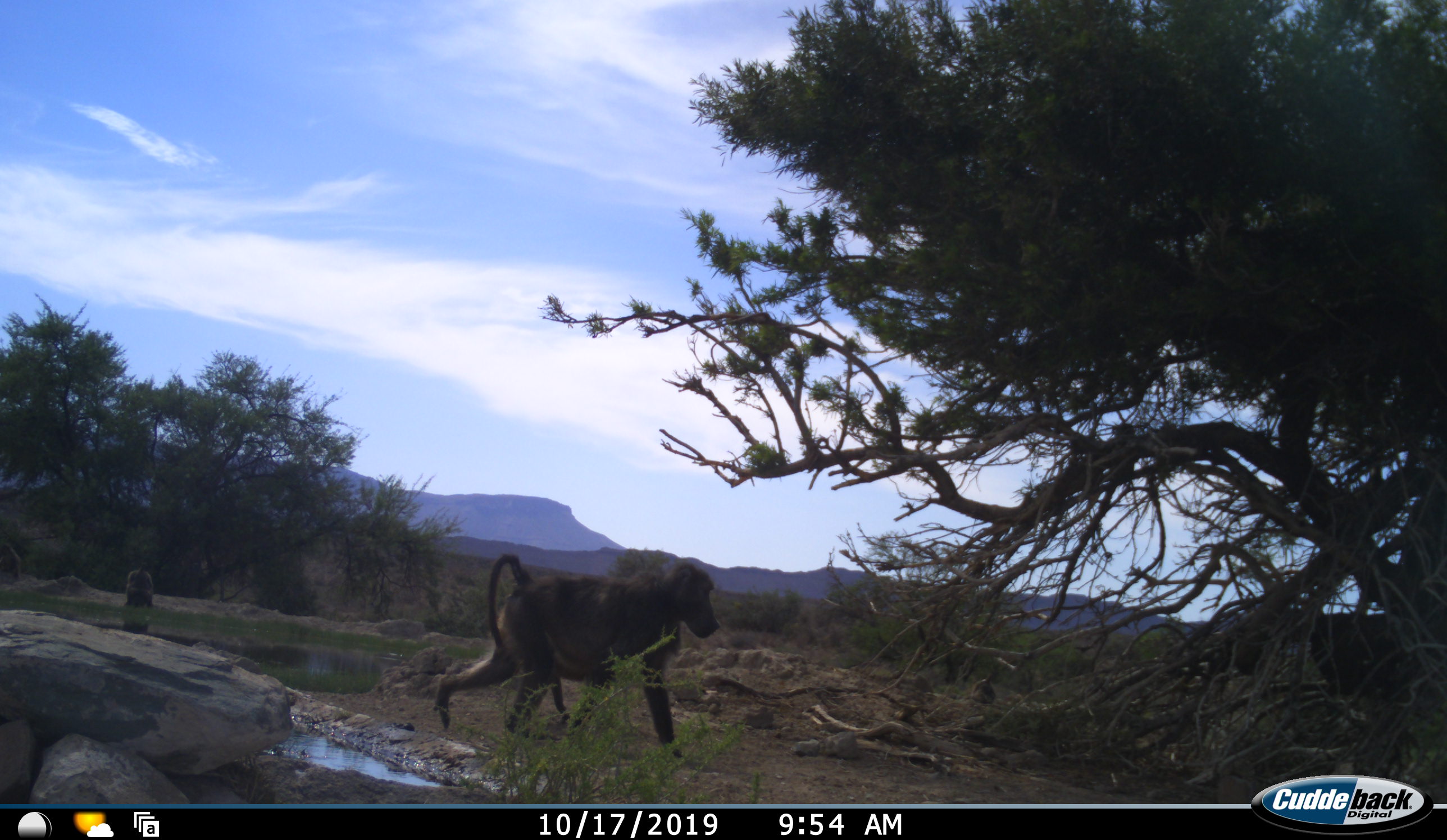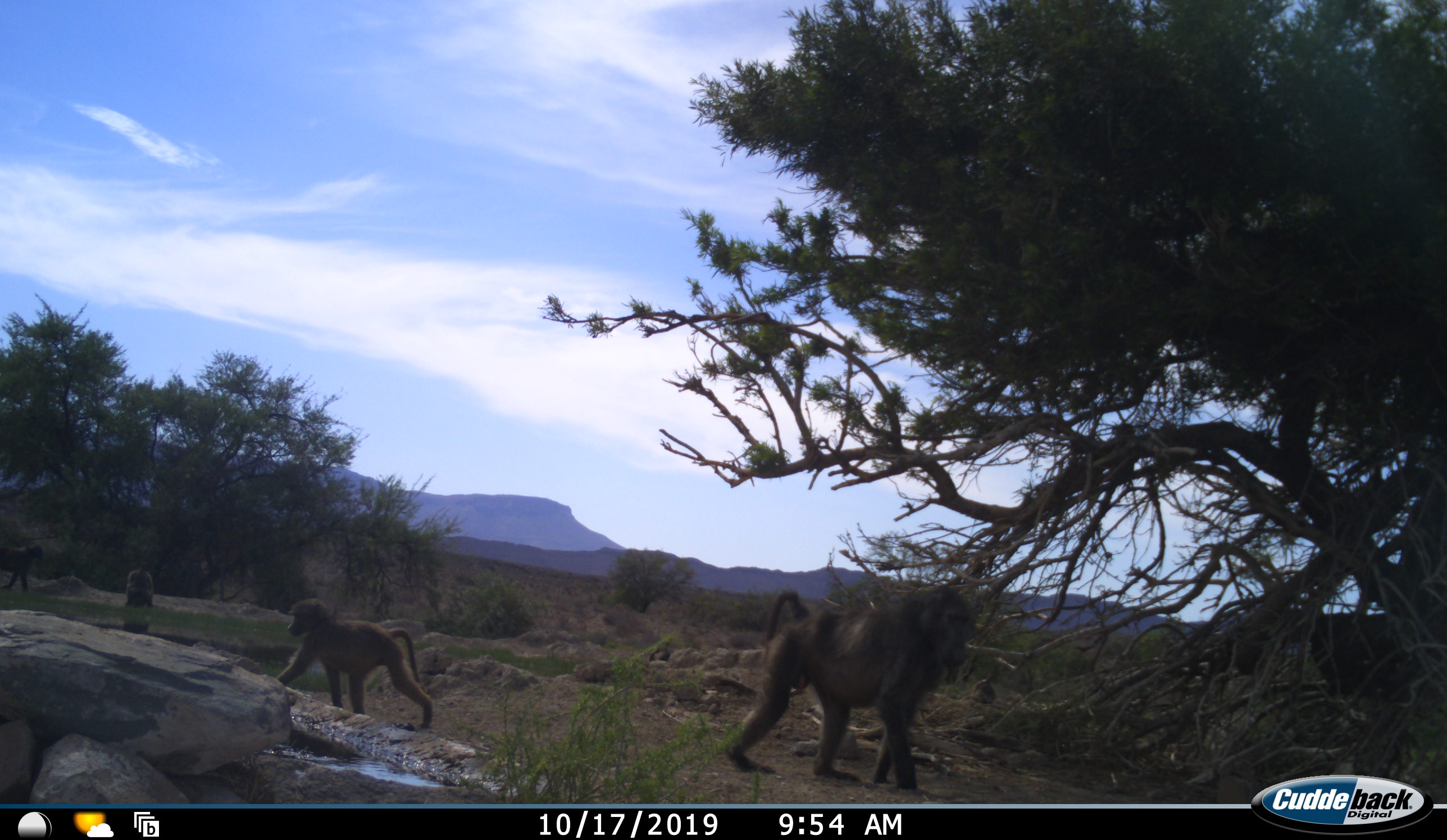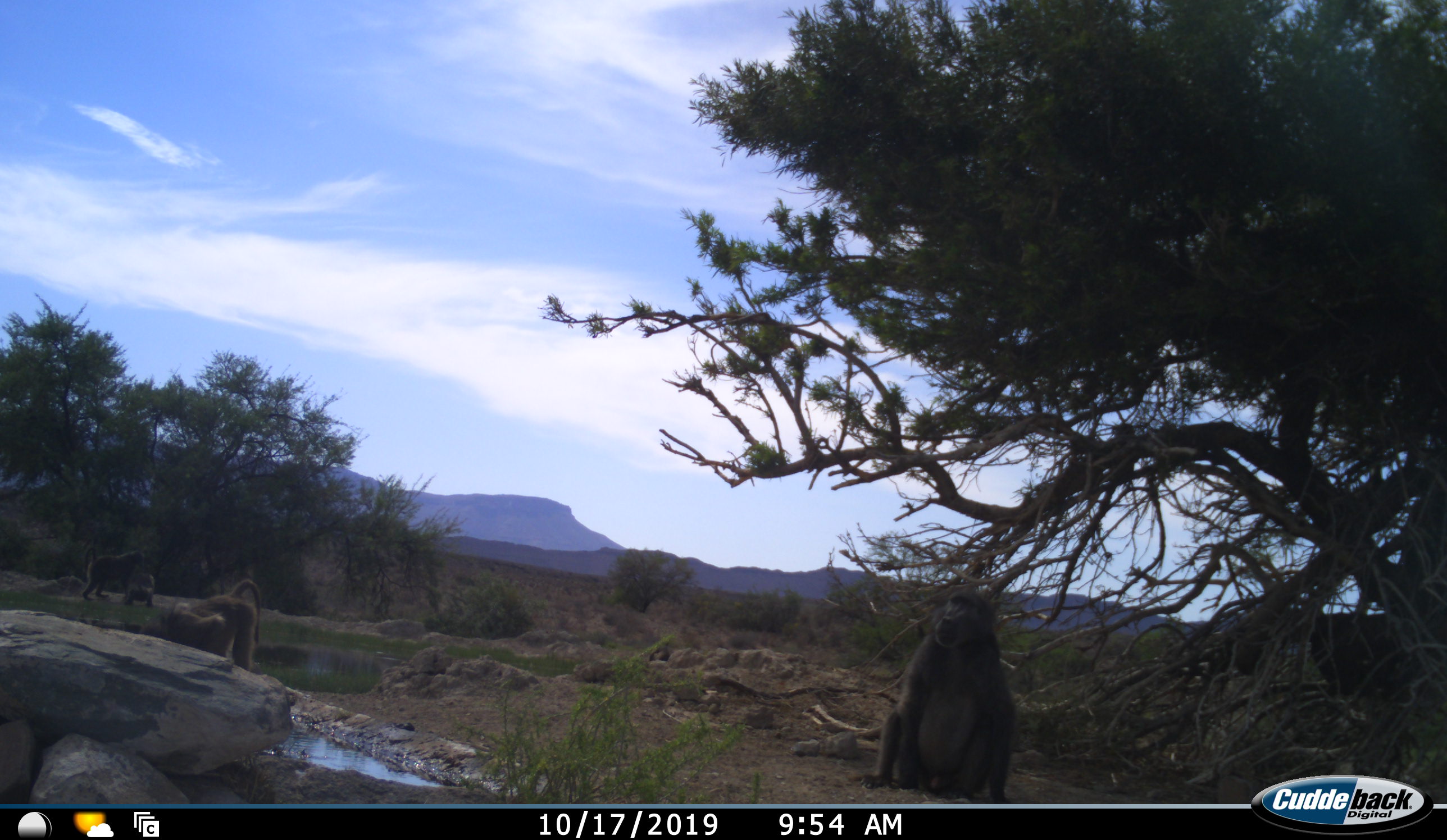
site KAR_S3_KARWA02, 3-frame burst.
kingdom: Animalia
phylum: Chordata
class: Mammalia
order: Primates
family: Cercopithecidae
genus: Papio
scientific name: Papio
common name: baboon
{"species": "baboon (Papio)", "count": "4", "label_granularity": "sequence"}